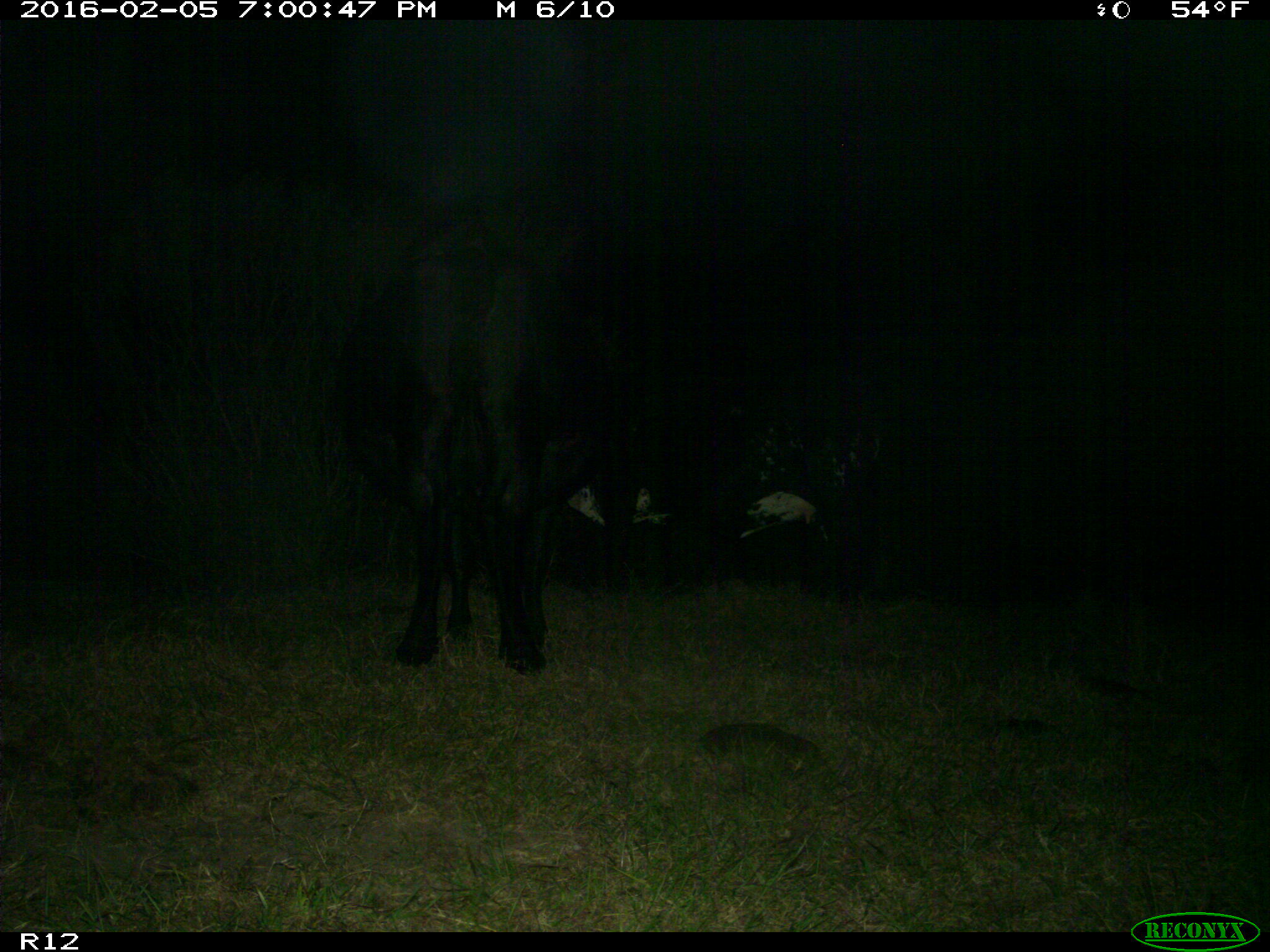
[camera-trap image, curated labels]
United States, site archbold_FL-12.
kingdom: Animalia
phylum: Chordata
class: Mammalia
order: Artiodactyla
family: Bovidae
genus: Bos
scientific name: Bos taurus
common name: domestic cow